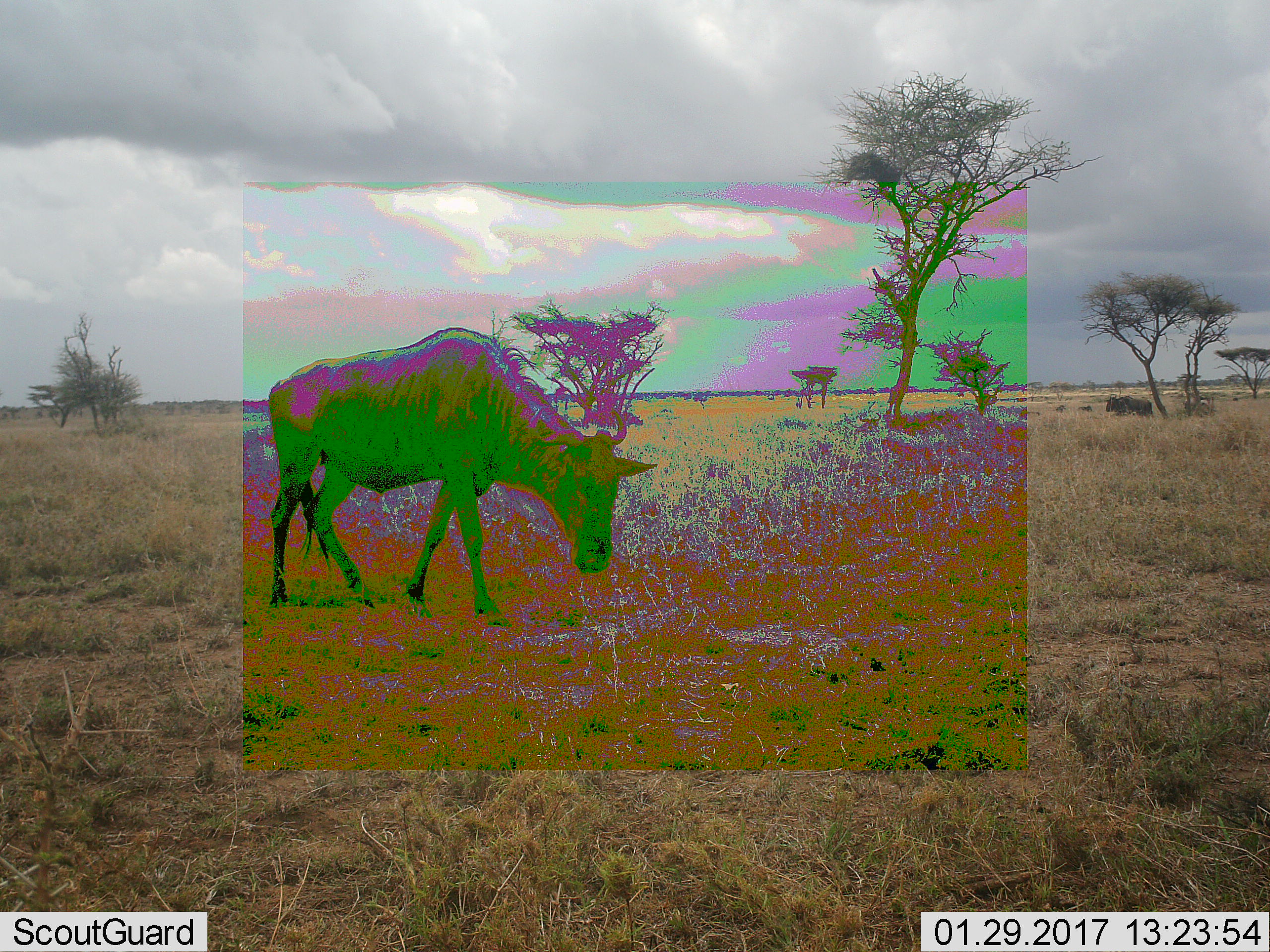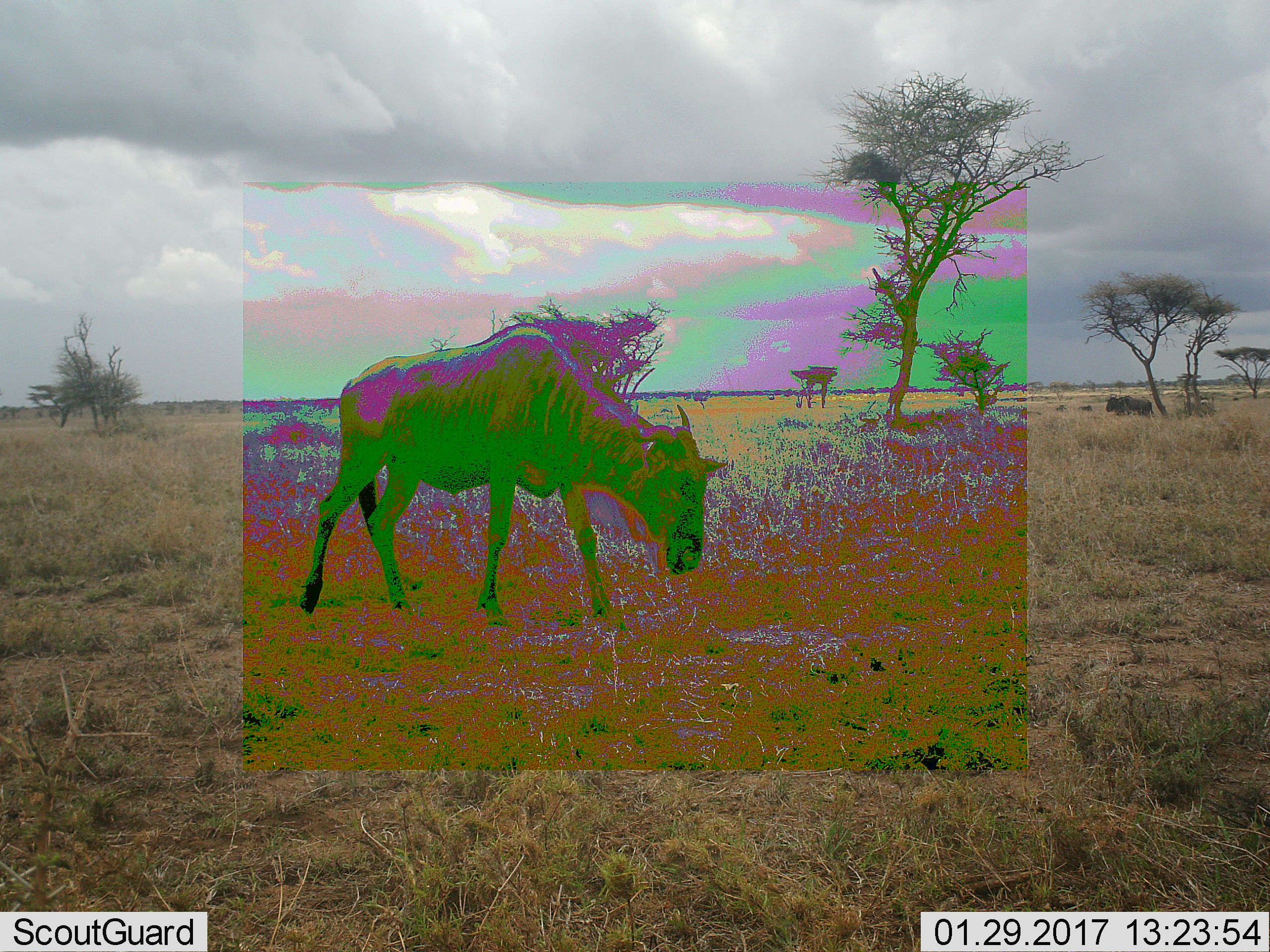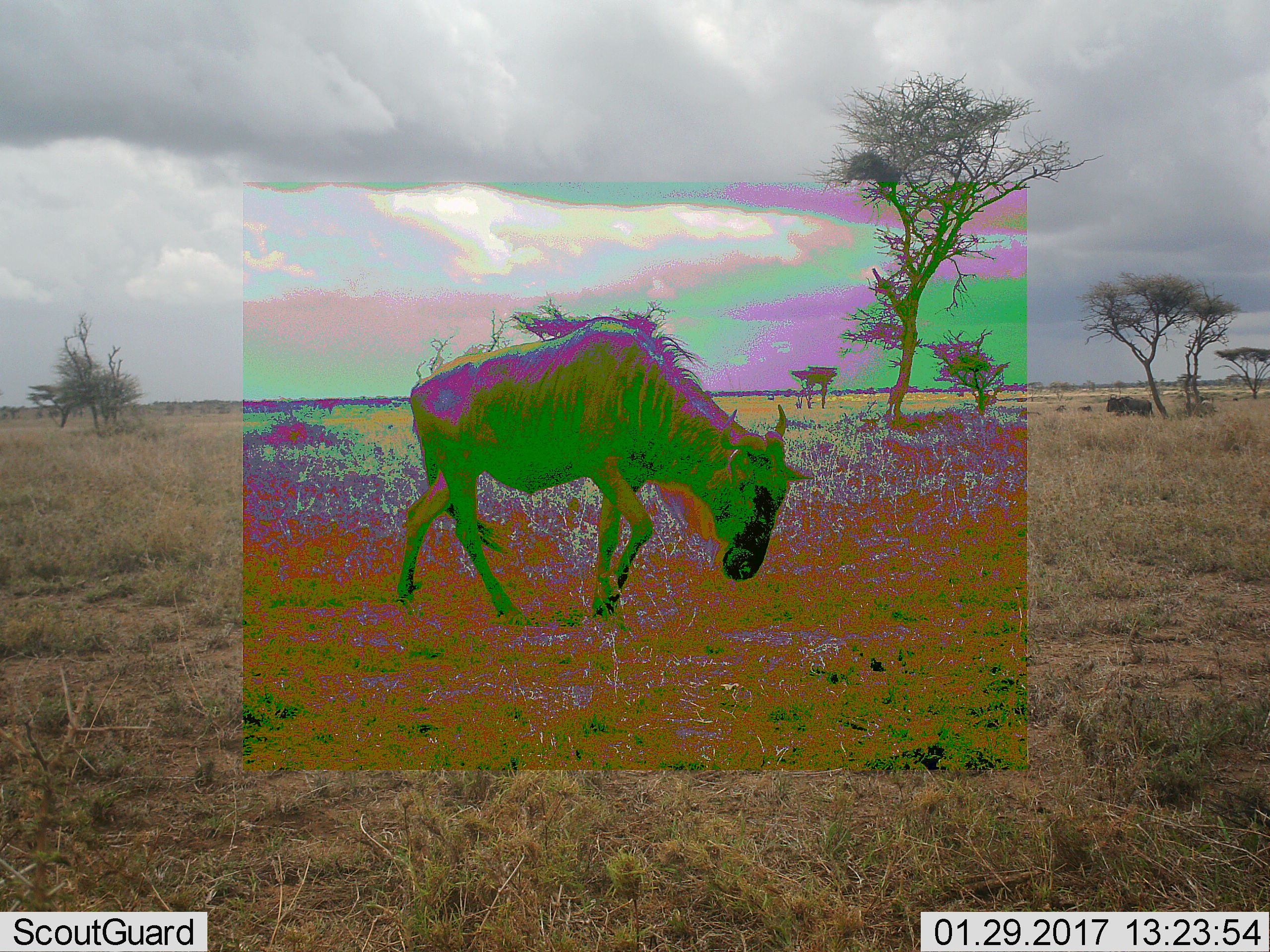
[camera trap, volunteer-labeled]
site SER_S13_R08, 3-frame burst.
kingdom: Animalia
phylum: Chordata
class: Mammalia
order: Artiodactyla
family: Bovidae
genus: Connochaetes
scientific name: Connochaetes taurinus taurinus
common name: blue wildebeest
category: wildebeestblue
Wildebeestblue (blue wildebeest) (Connochaetes taurinus taurinus), count 1. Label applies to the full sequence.